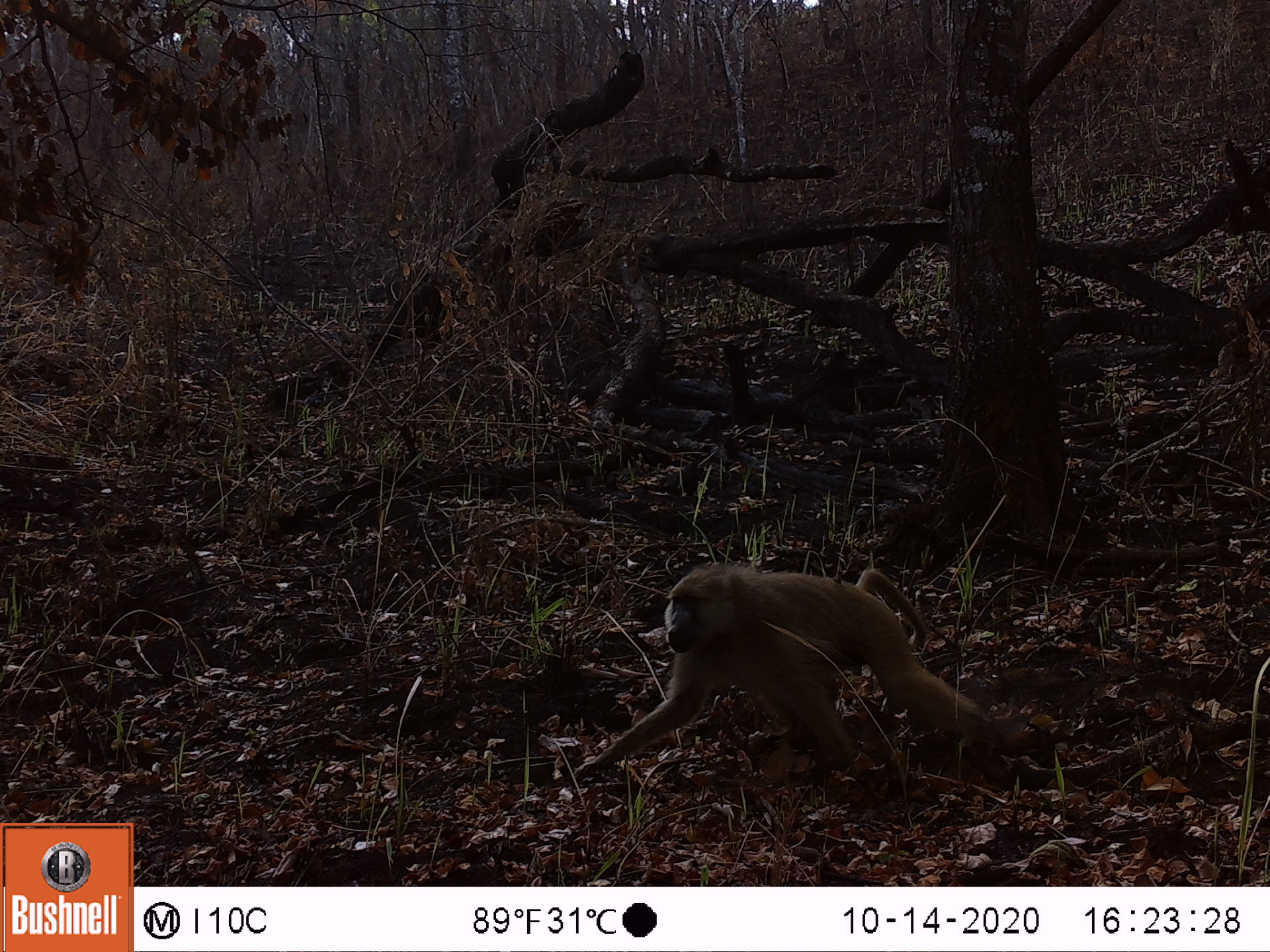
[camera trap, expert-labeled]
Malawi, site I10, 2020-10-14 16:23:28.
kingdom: Animalia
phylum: Chordata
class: Mammalia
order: Primates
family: Cercopithecidae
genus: Papio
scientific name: Papio cynocephalus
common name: yellow baboon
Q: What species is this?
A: Yellow baboon (Papio cynocephalus).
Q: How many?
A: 1.